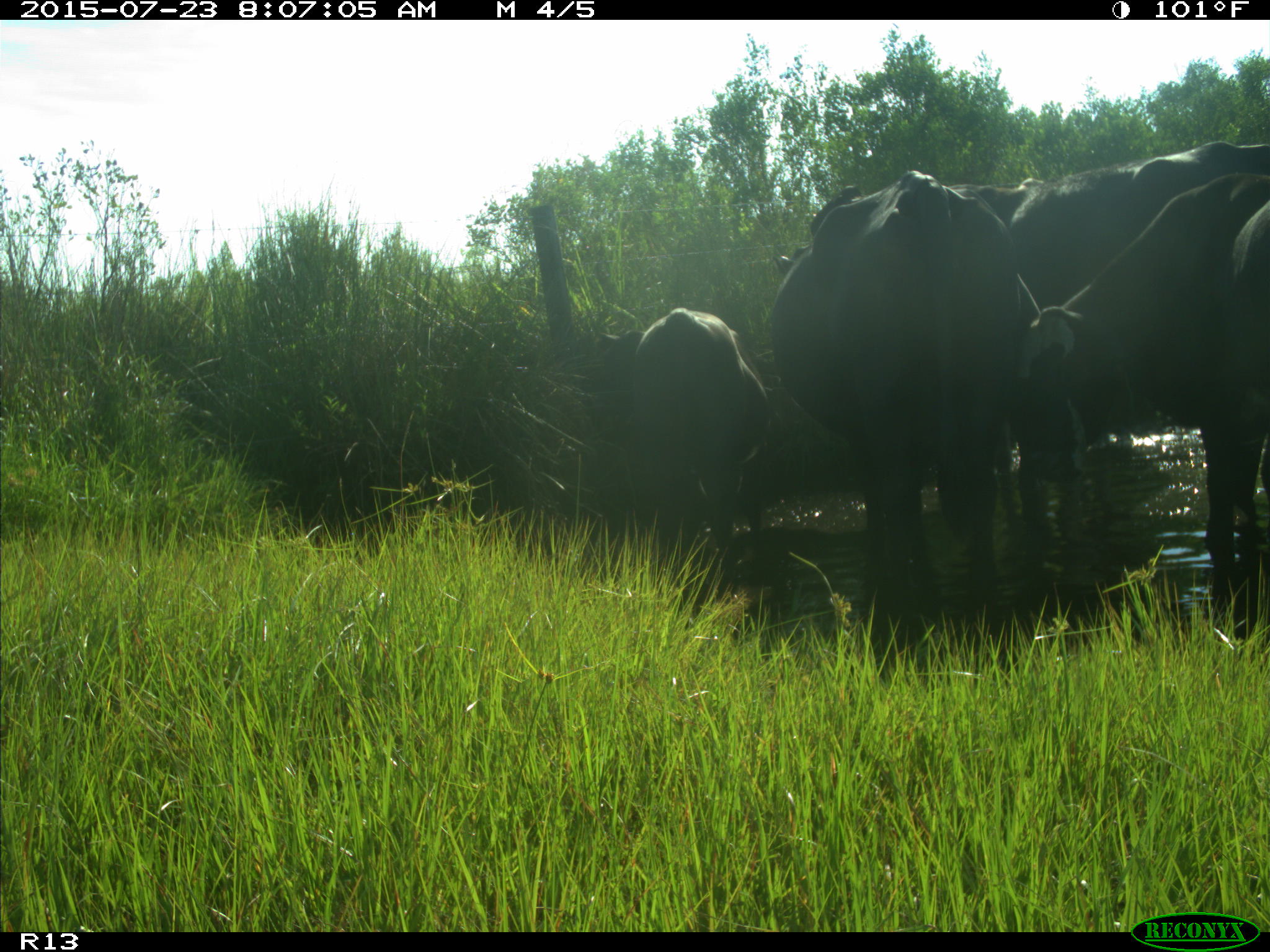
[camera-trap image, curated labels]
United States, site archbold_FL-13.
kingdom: Animalia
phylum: Chordata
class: Mammalia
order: Artiodactyla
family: Bovidae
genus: Bos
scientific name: Bos taurus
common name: domestic cow